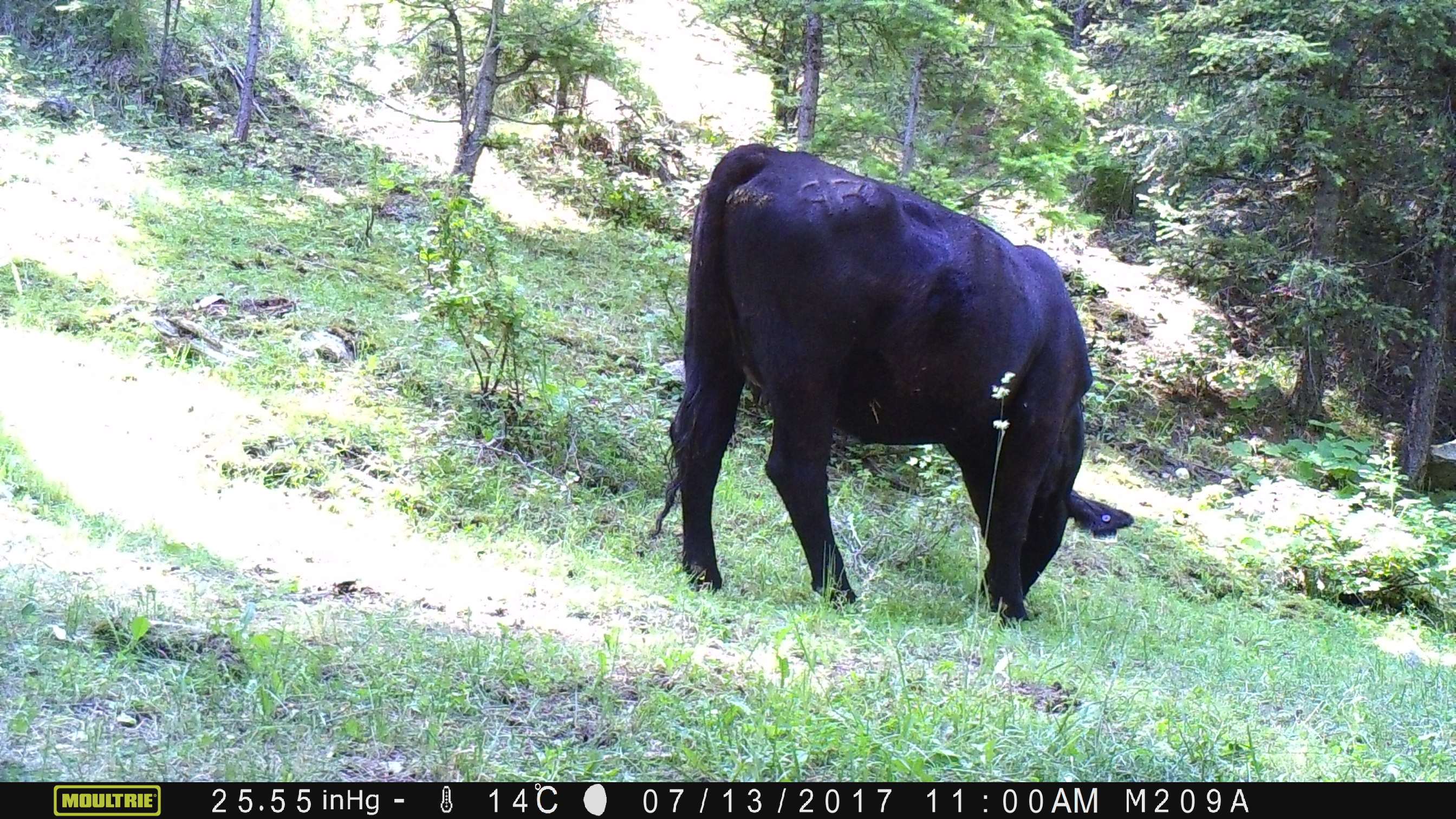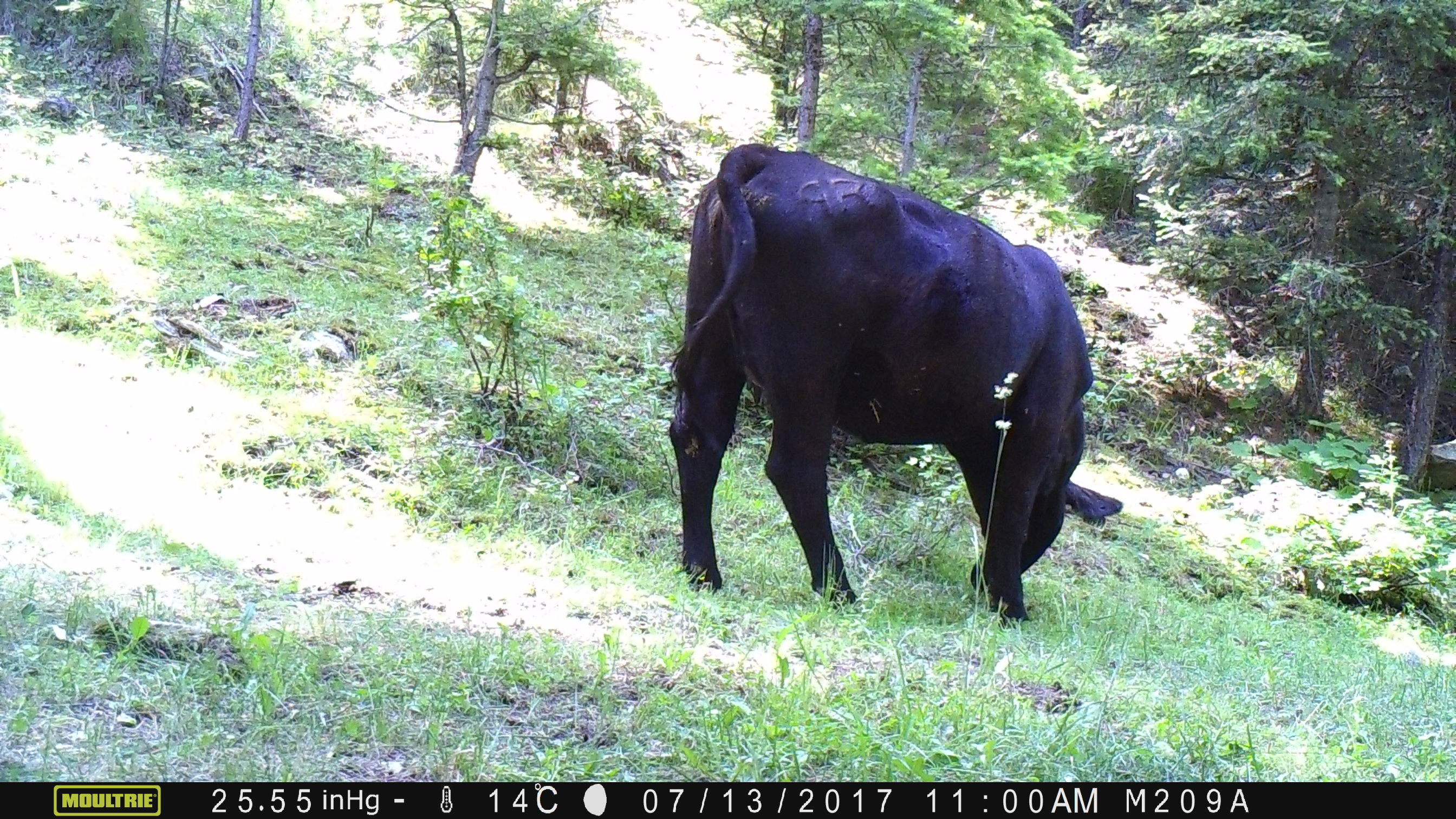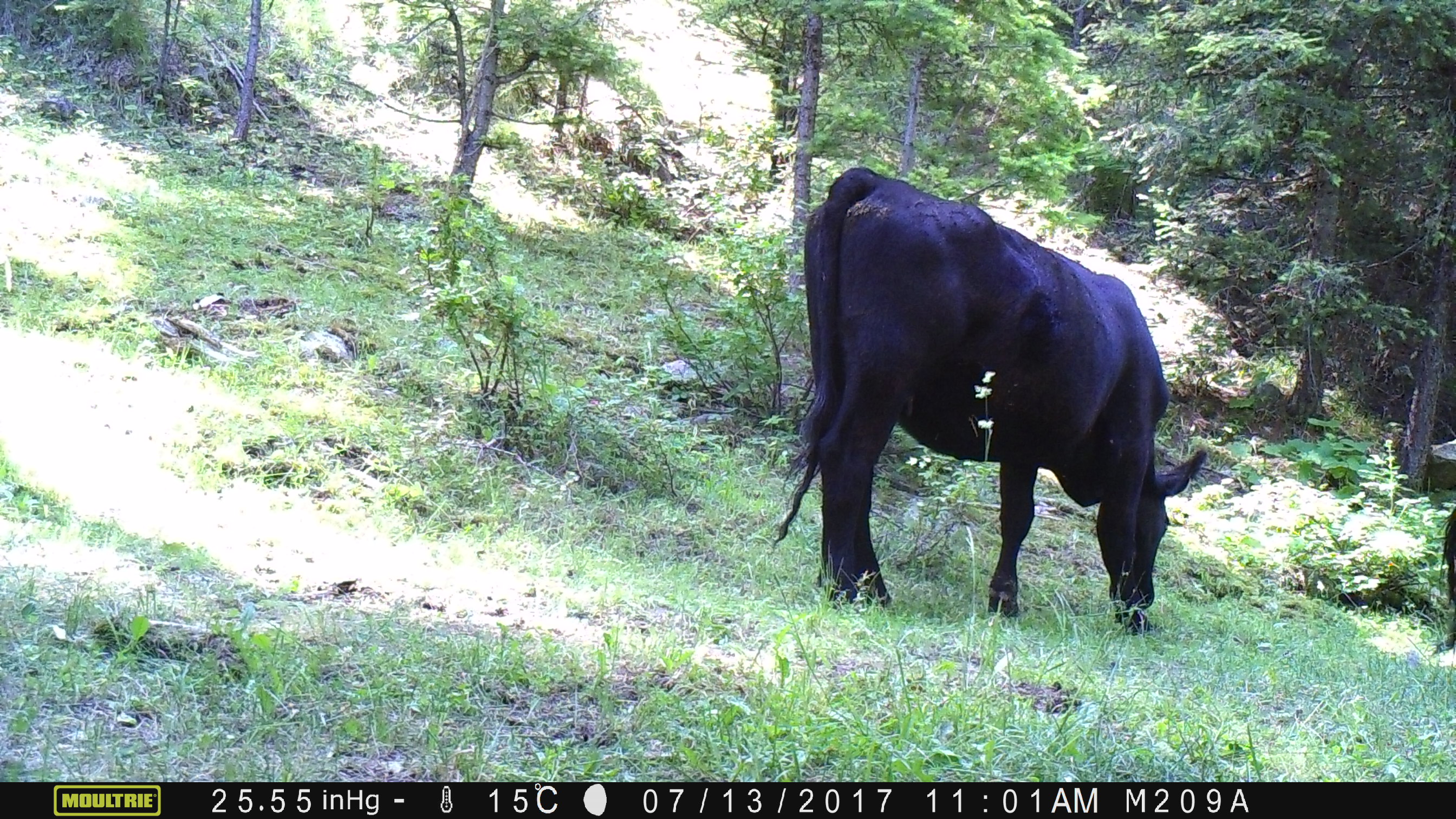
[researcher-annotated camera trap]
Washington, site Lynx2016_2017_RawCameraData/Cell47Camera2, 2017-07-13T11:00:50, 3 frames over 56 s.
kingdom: Animalia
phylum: Chordata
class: Mammalia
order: Artiodactyla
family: Bovidae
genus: Bos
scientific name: Bos taurus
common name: domestic cattle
Domestic cattle (Bos taurus). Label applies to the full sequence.